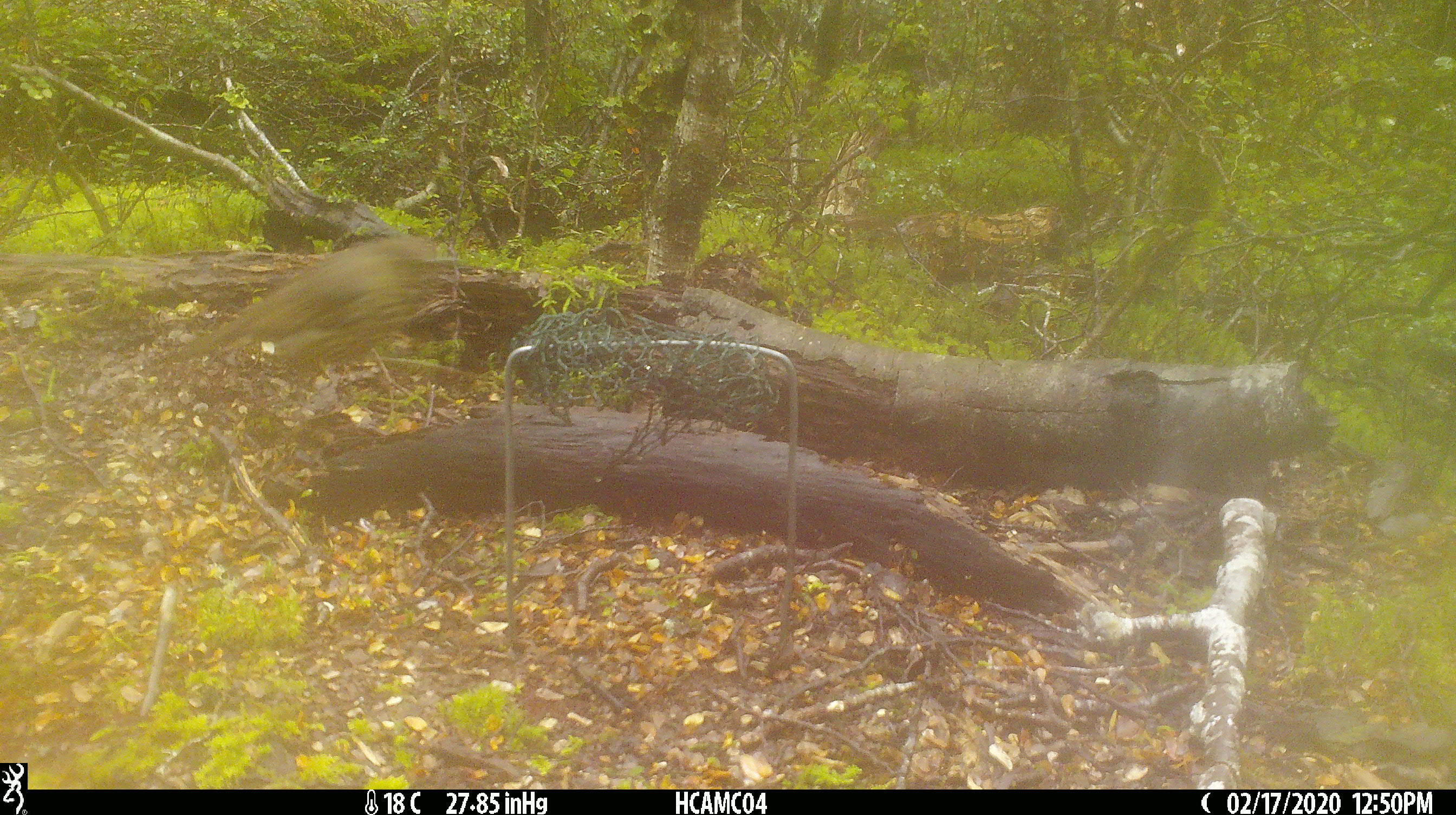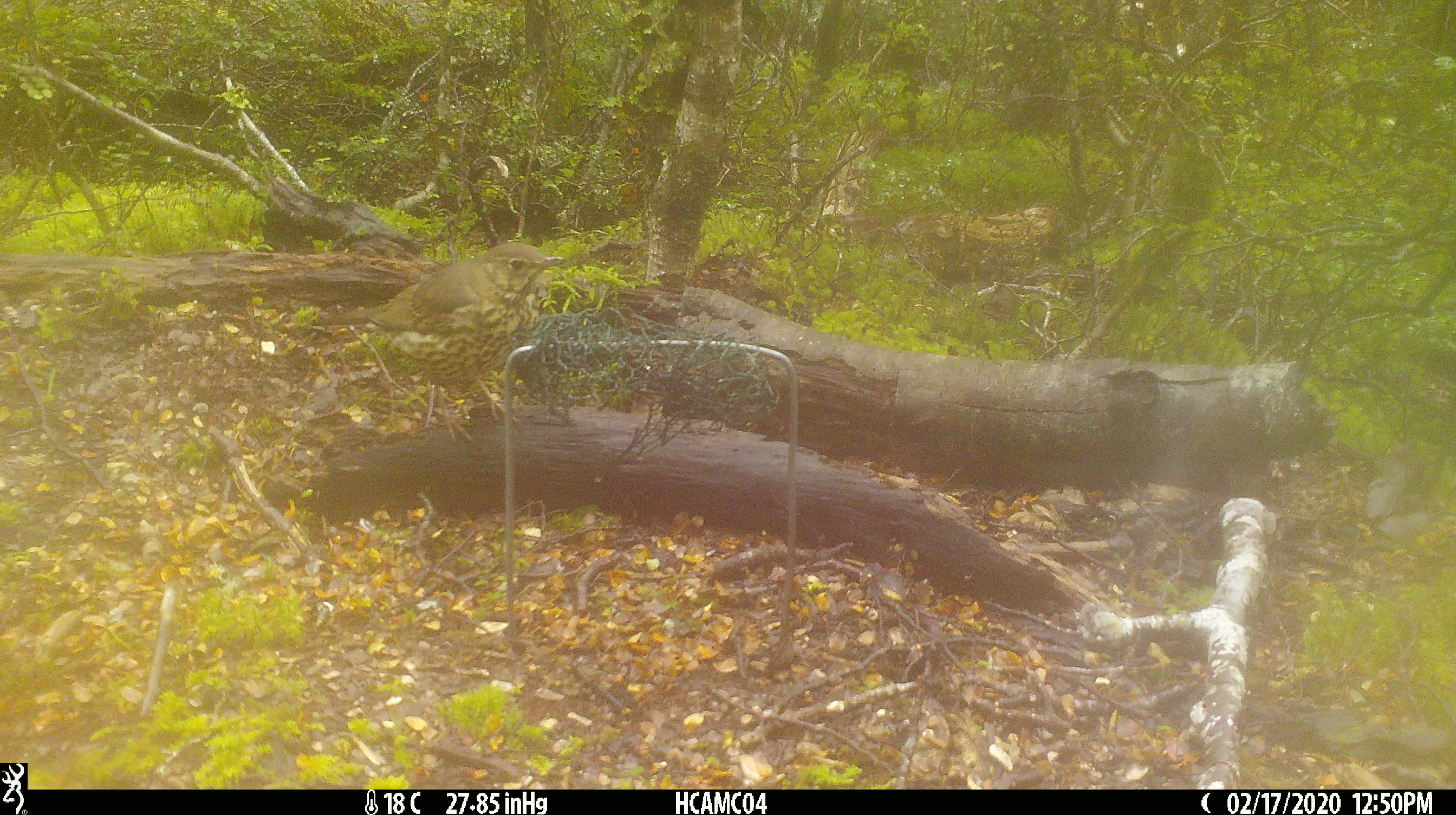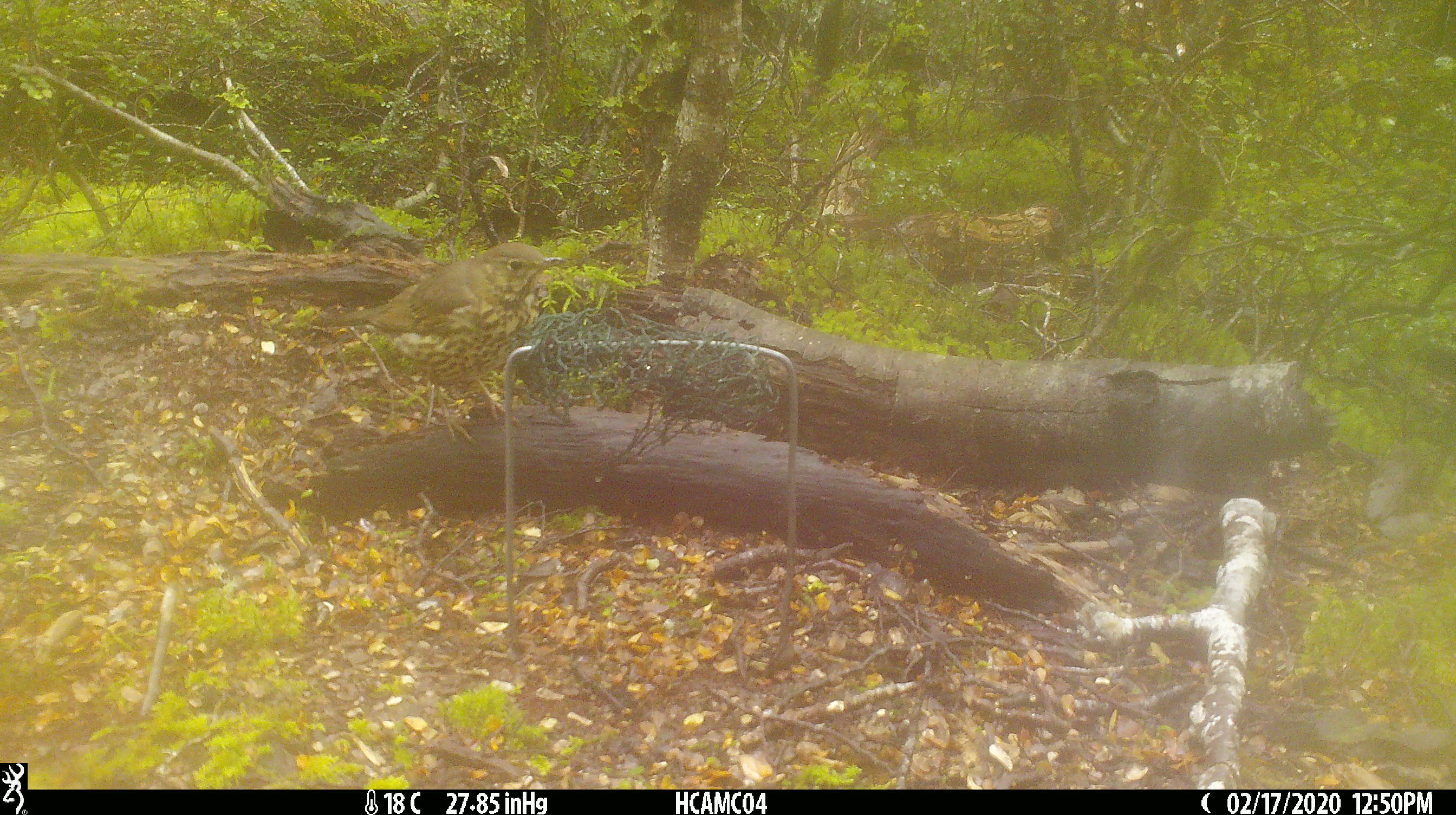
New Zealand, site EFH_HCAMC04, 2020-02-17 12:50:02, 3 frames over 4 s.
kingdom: Animalia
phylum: Chordata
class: Aves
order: Passeriformes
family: Turdidae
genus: Turdus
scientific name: Turdus philomelos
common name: song thrush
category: thrush